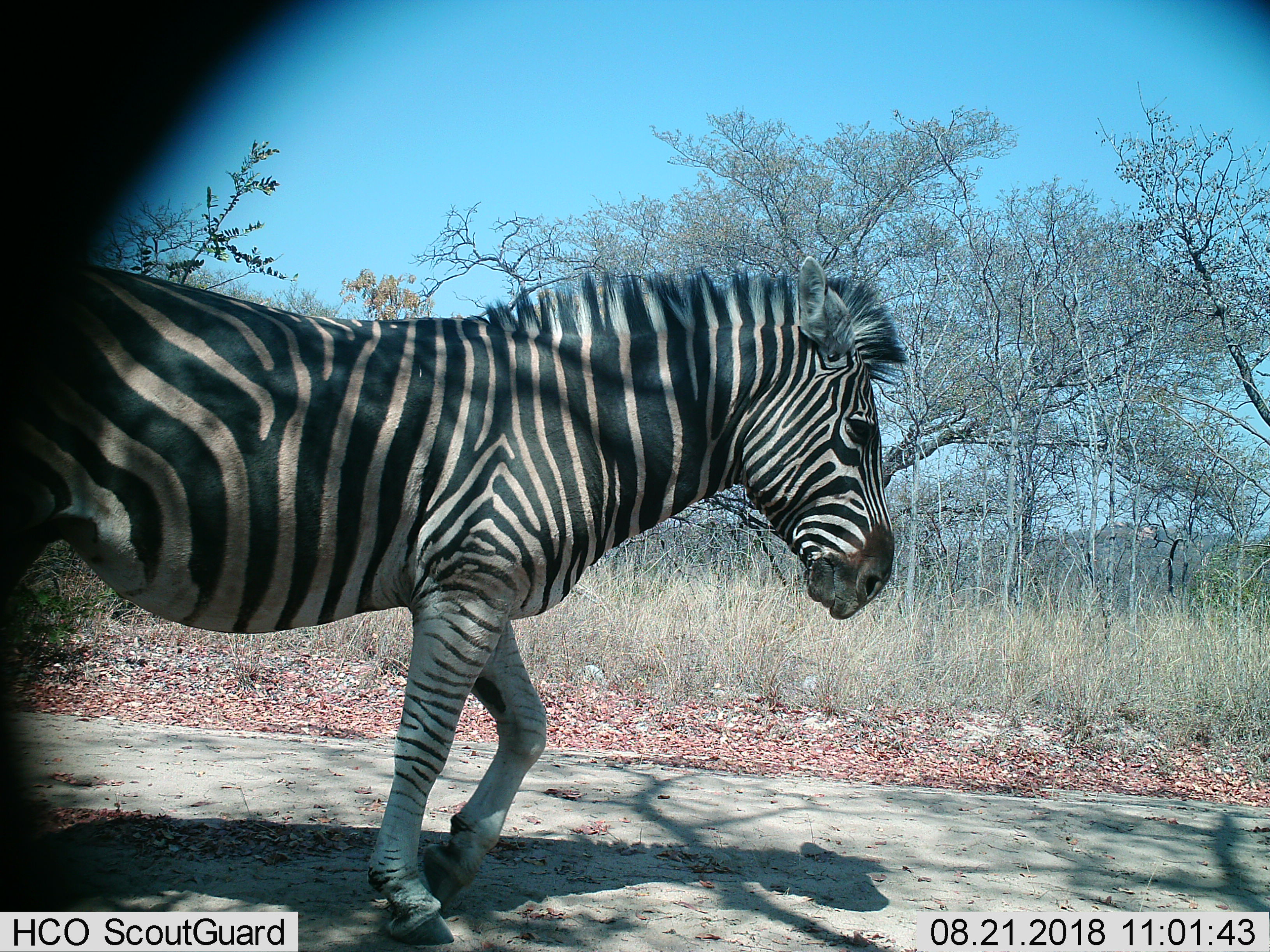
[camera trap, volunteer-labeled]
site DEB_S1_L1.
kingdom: Animalia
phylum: Chordata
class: Mammalia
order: Perissodactyla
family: Equidae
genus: Equus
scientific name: Equus quagga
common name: plains zebra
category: zebraplains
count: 1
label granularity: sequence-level